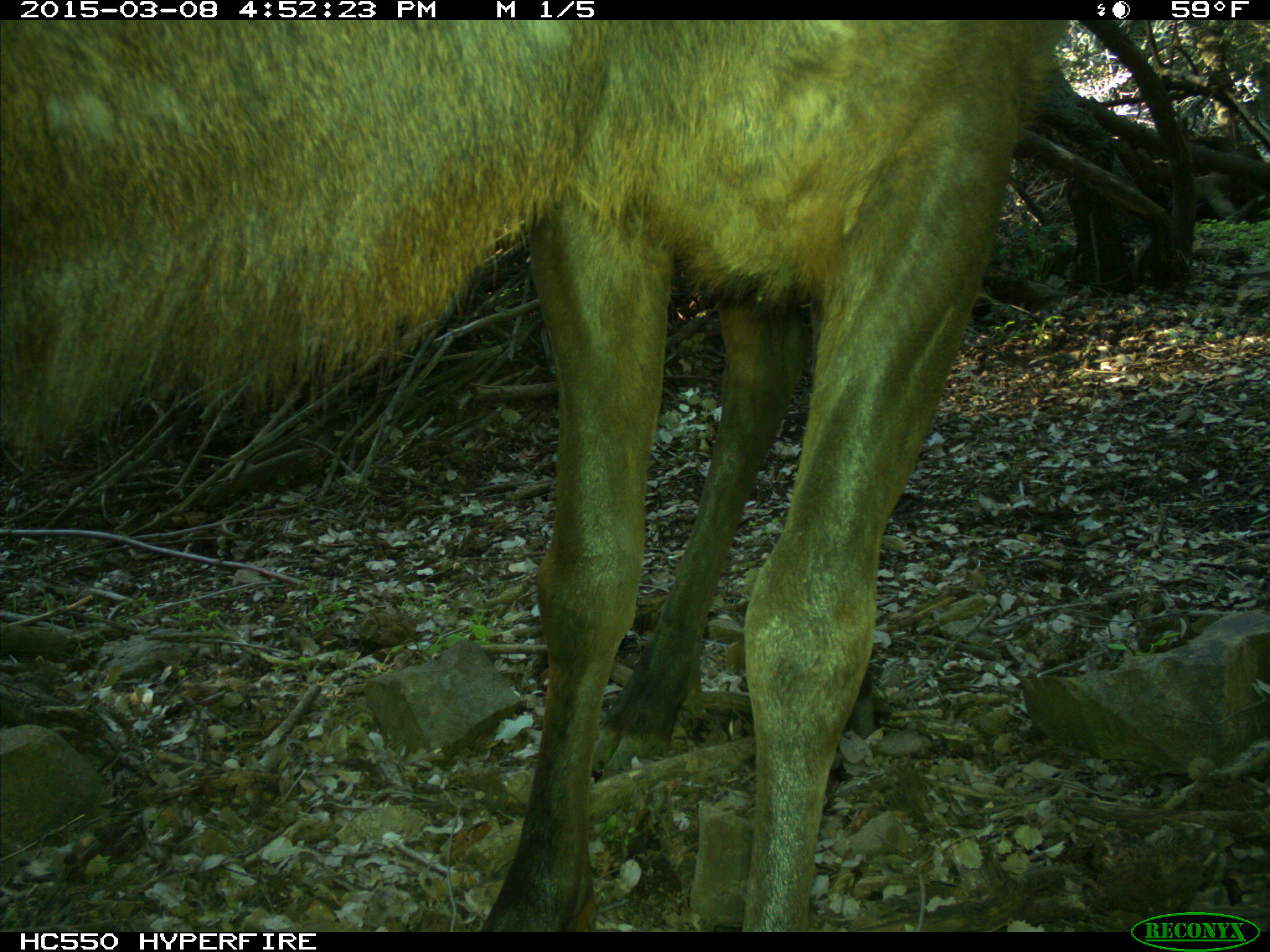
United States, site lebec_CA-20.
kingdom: Animalia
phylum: Chordata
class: Mammalia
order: Artiodactyla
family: Cervidae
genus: Cervus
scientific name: Cervus canadensis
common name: elk